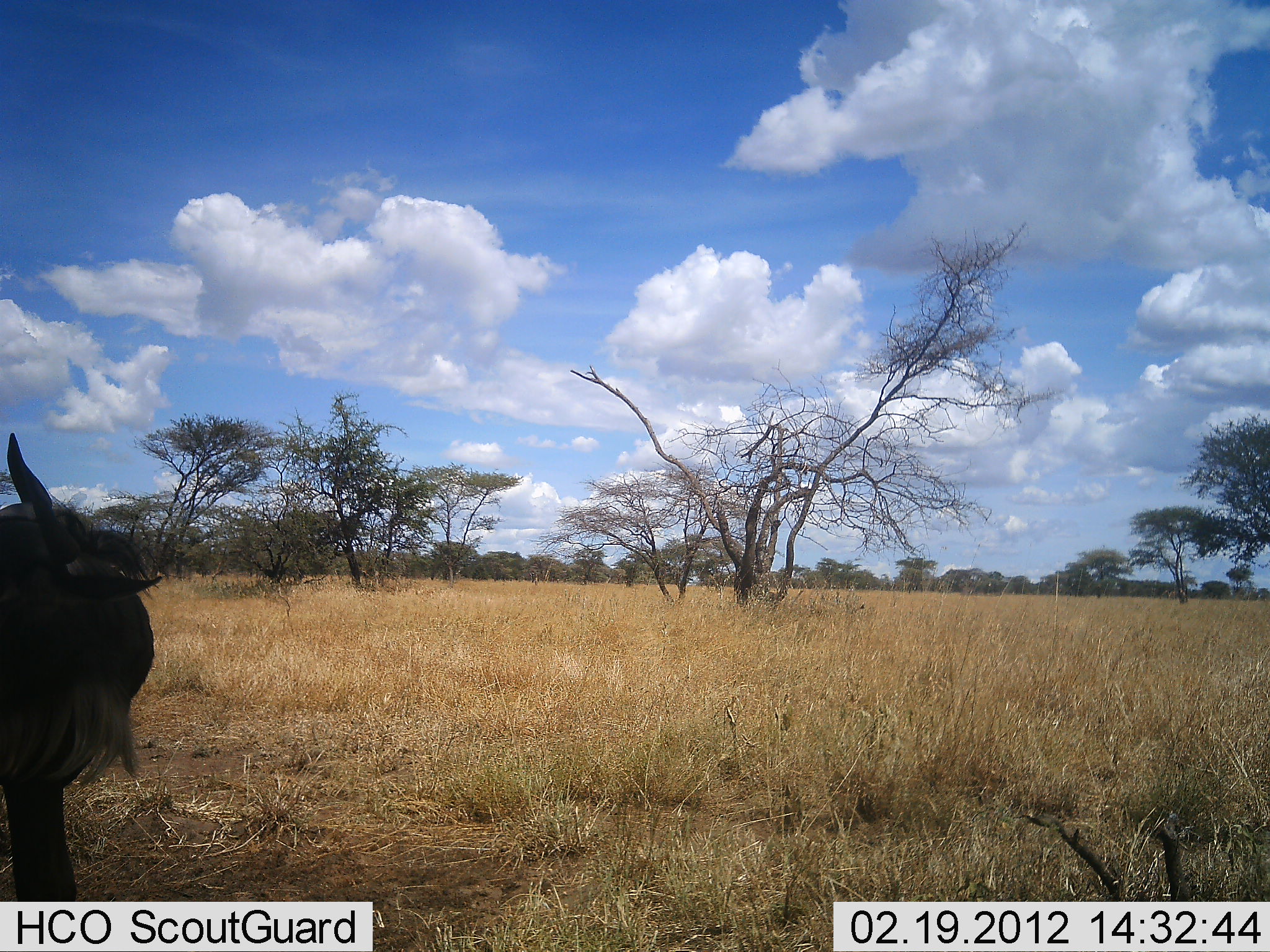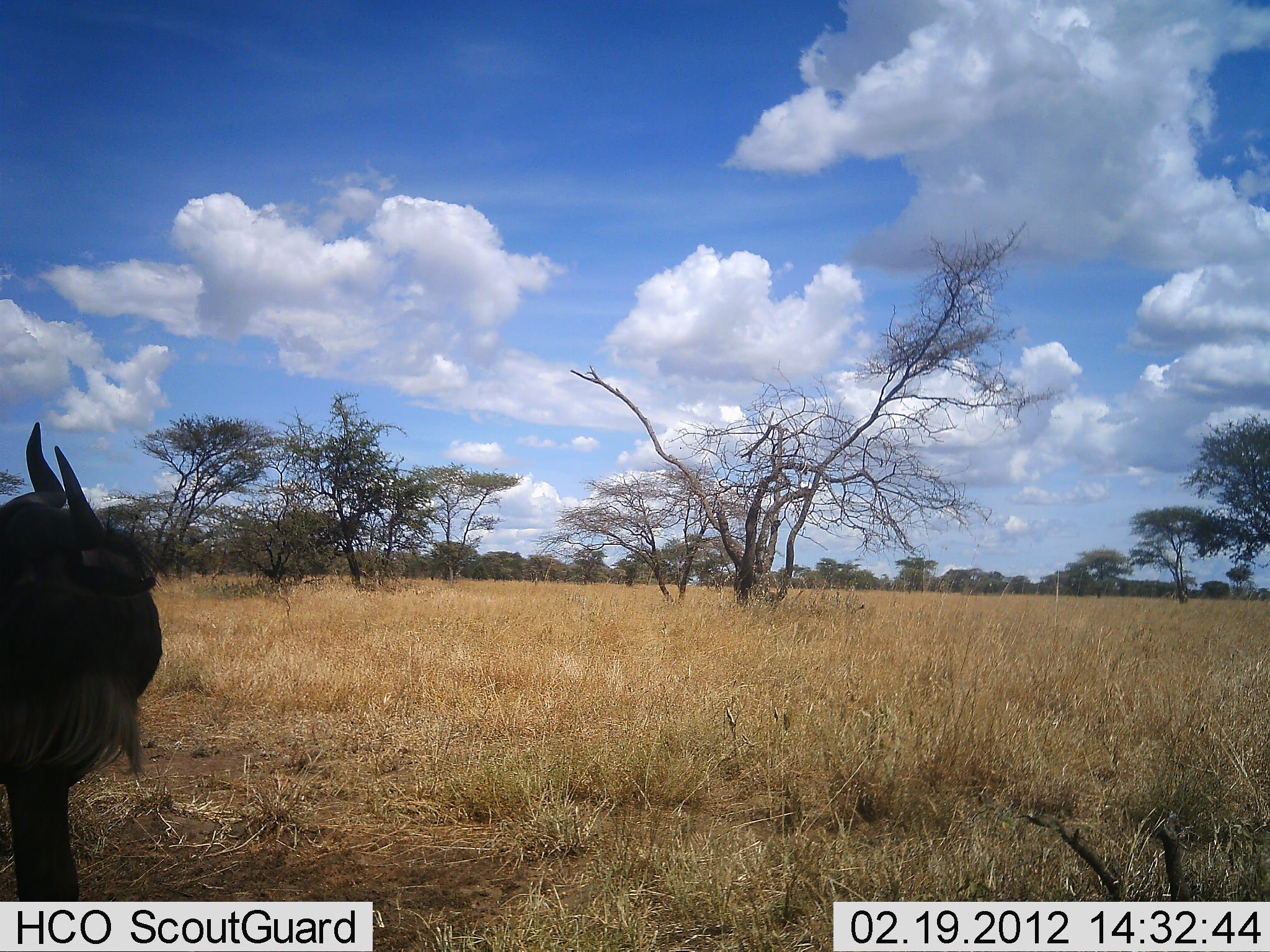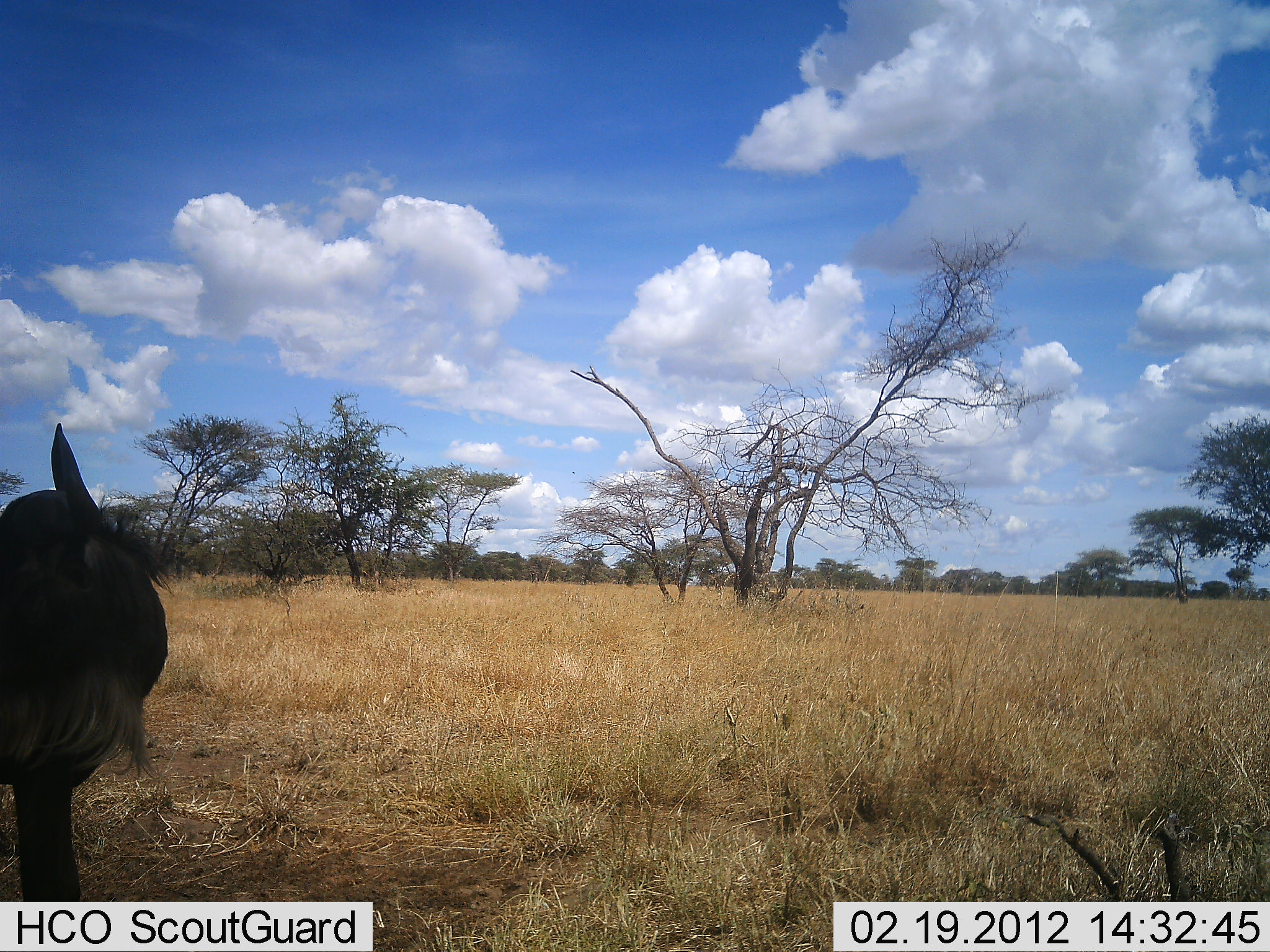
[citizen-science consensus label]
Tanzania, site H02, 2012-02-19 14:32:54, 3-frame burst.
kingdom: Animalia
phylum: Chordata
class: Mammalia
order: Artiodactyla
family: Bovidae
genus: Connochaetes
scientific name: Connochaetes taurinus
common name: blue wildebeest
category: wildebeest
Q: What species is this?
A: Wildebeest (blue wildebeest) (Connochaetes taurinus).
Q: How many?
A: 1.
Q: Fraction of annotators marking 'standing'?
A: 75%.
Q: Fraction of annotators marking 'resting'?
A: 17%.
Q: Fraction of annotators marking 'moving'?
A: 17%.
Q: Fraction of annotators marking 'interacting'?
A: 0%.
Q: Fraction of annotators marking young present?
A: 0%.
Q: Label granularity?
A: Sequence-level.